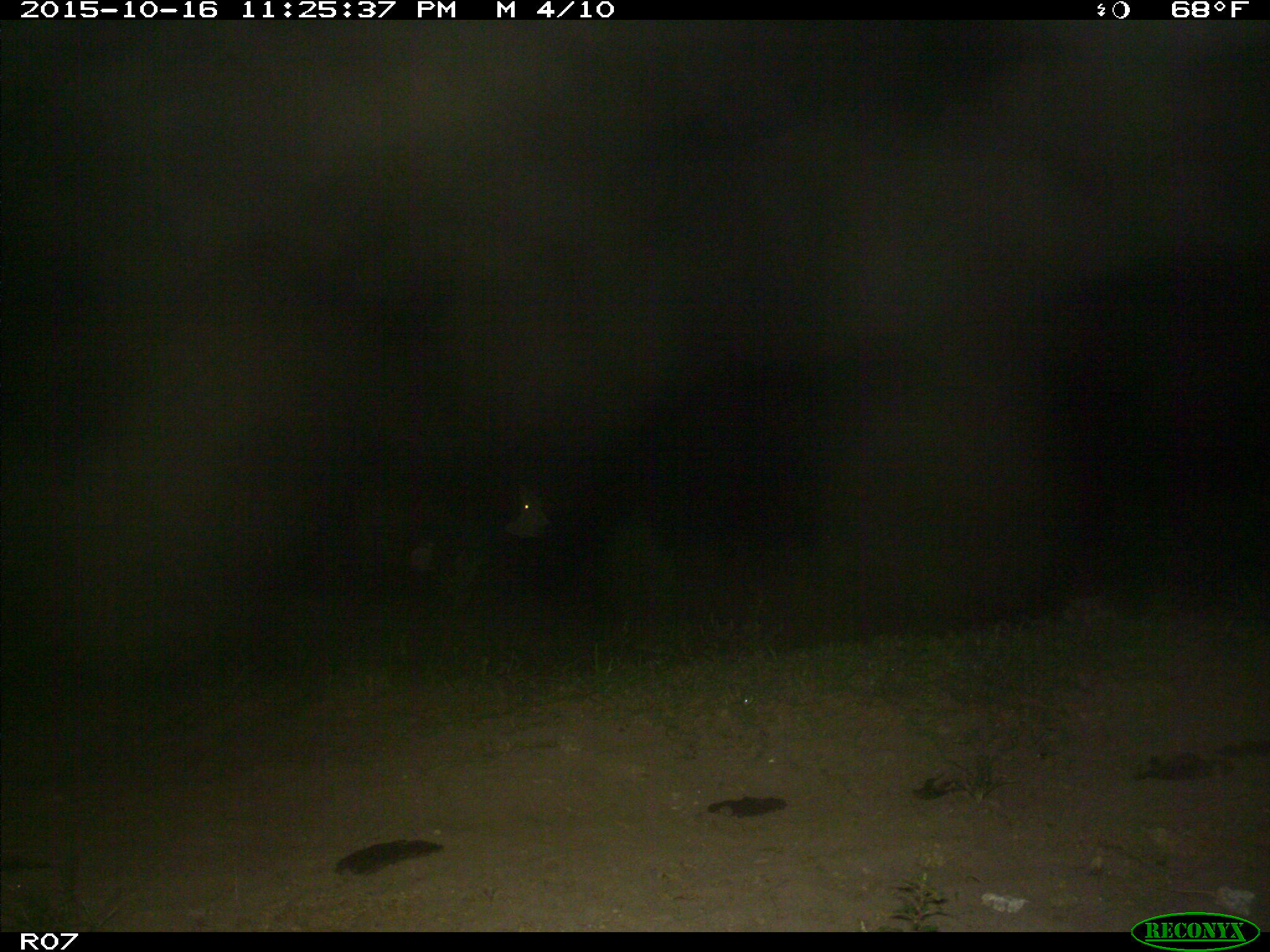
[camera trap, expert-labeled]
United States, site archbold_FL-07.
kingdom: Animalia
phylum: Chordata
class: Mammalia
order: Artiodactyla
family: Bovidae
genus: Bos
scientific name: Bos taurus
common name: domestic cow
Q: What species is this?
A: Bos taurus (domestic cow).